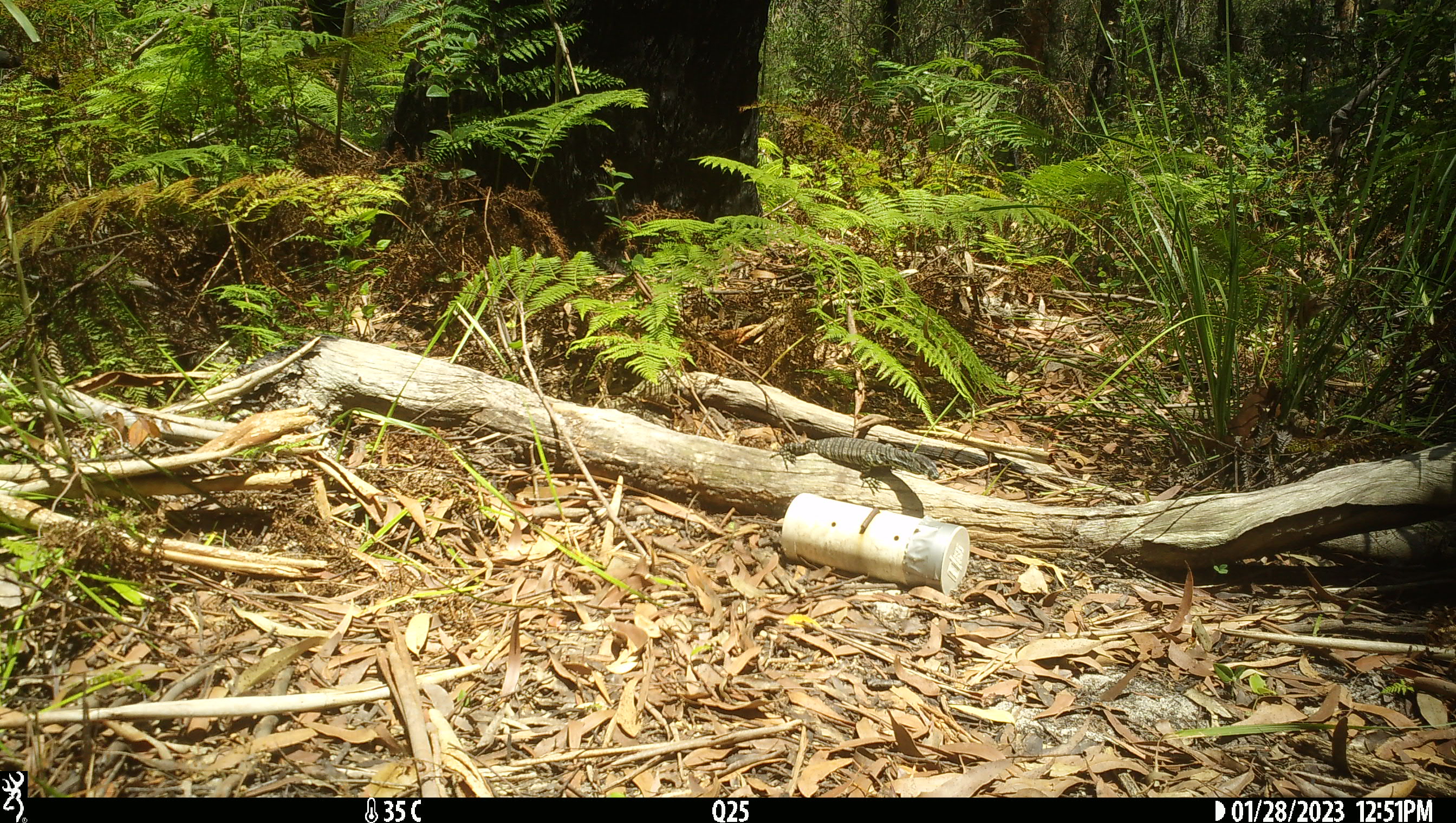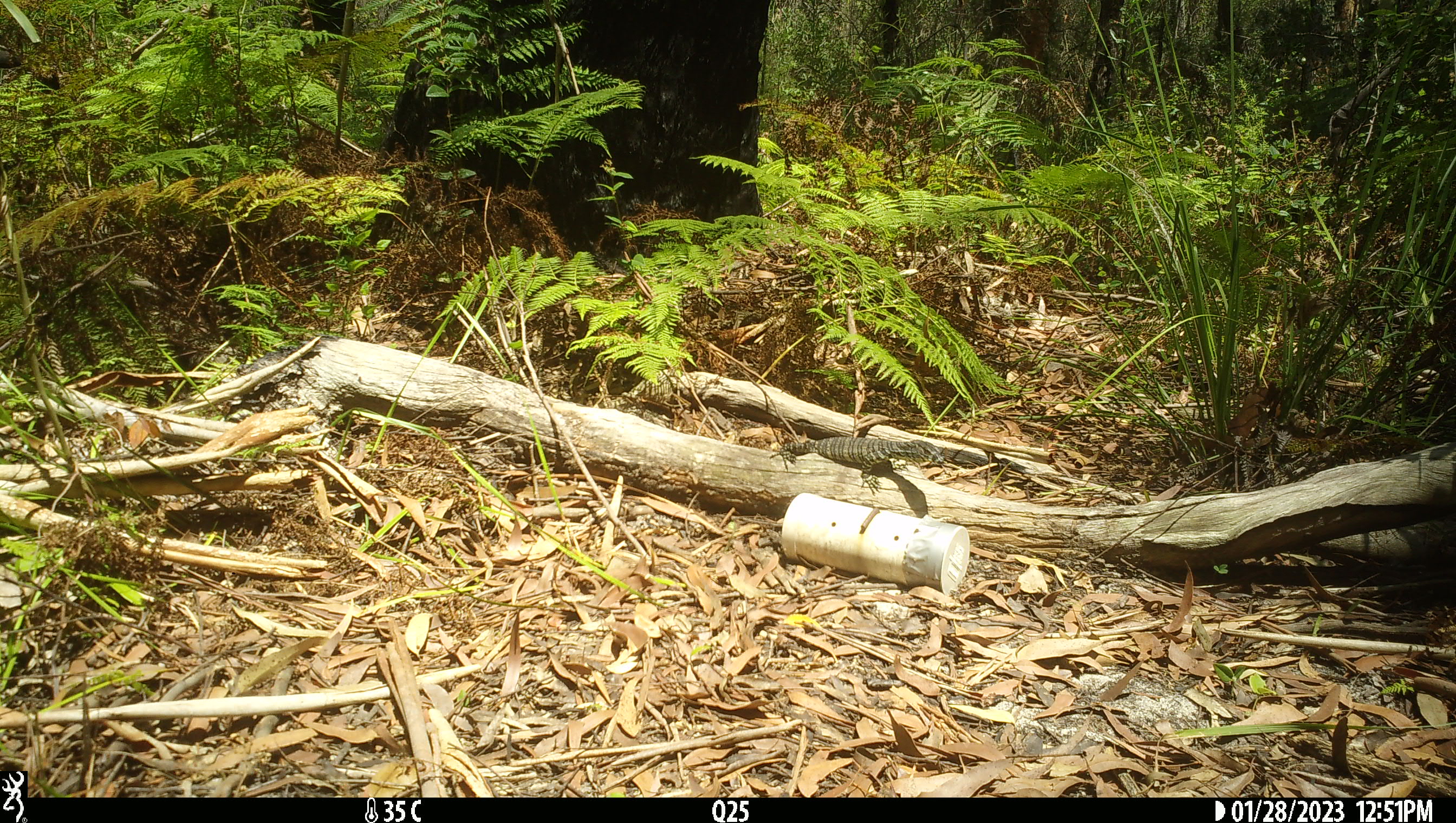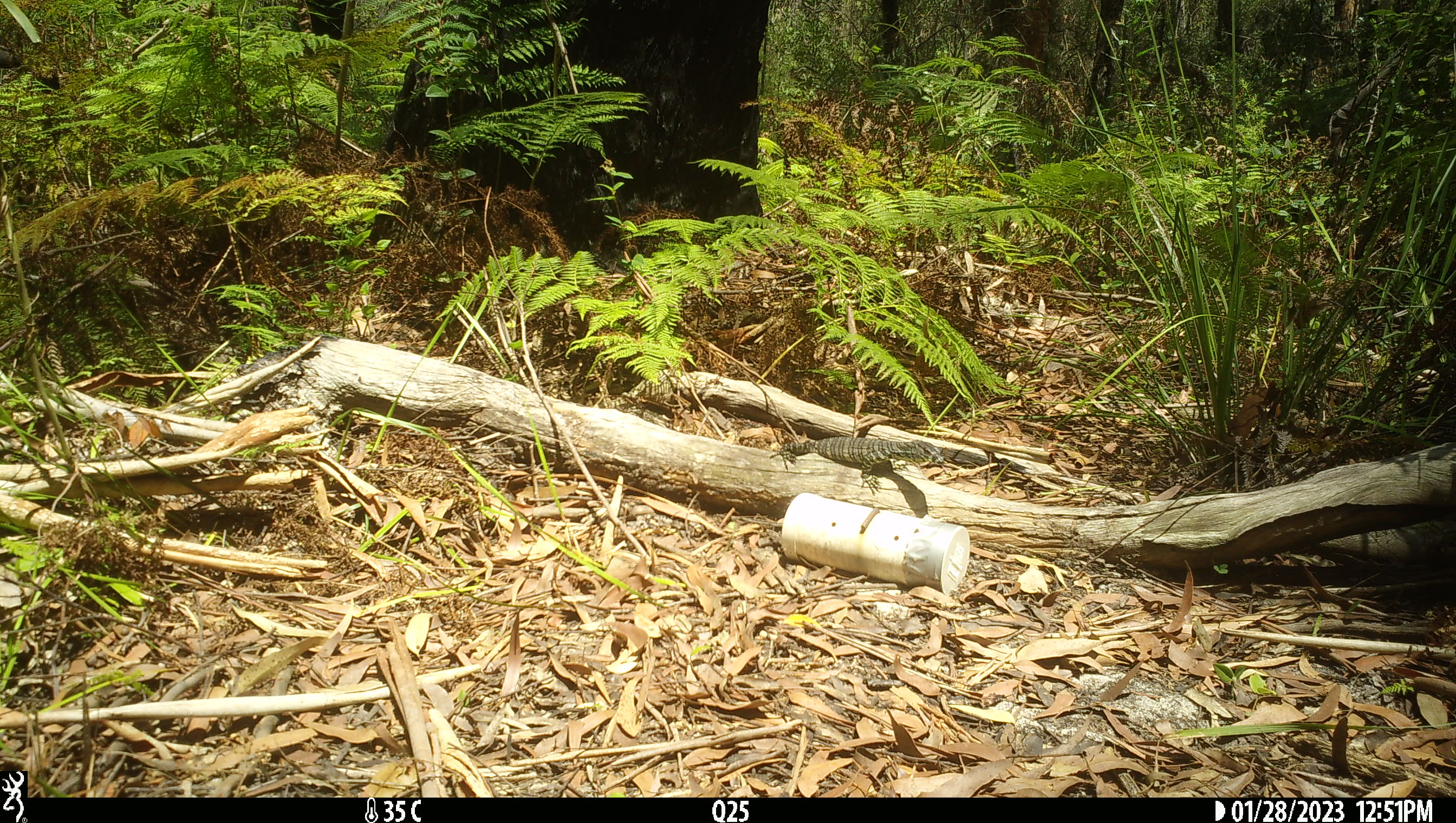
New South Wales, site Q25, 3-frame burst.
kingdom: Animalia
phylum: Chordata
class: Reptilia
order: Squamata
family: Varanidae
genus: Varanus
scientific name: Varanus varius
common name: lace monitor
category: goanna